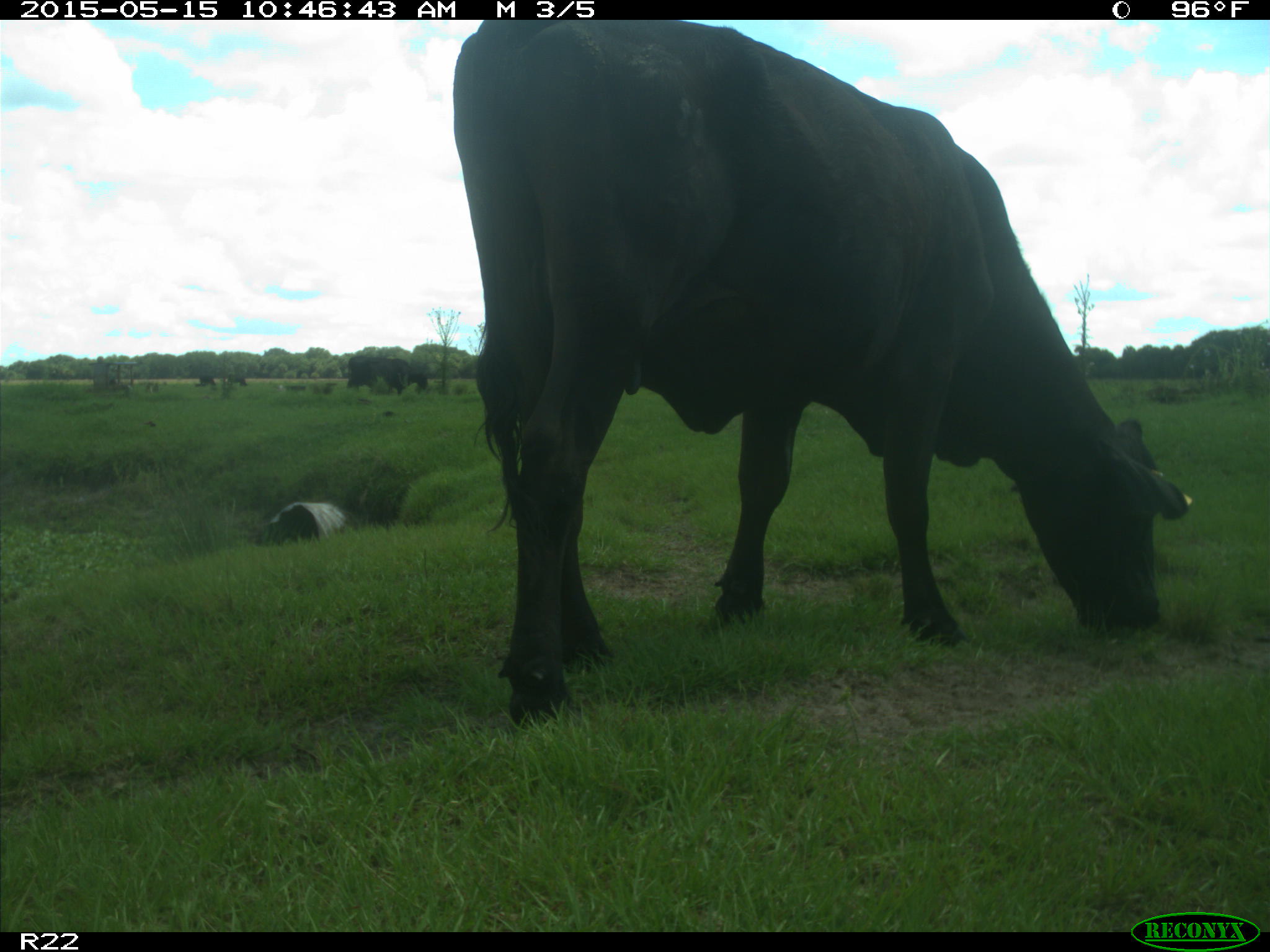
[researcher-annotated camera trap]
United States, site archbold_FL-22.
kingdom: Animalia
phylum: Chordata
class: Mammalia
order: Artiodactyla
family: Bovidae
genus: Bos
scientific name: Bos taurus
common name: domestic cow